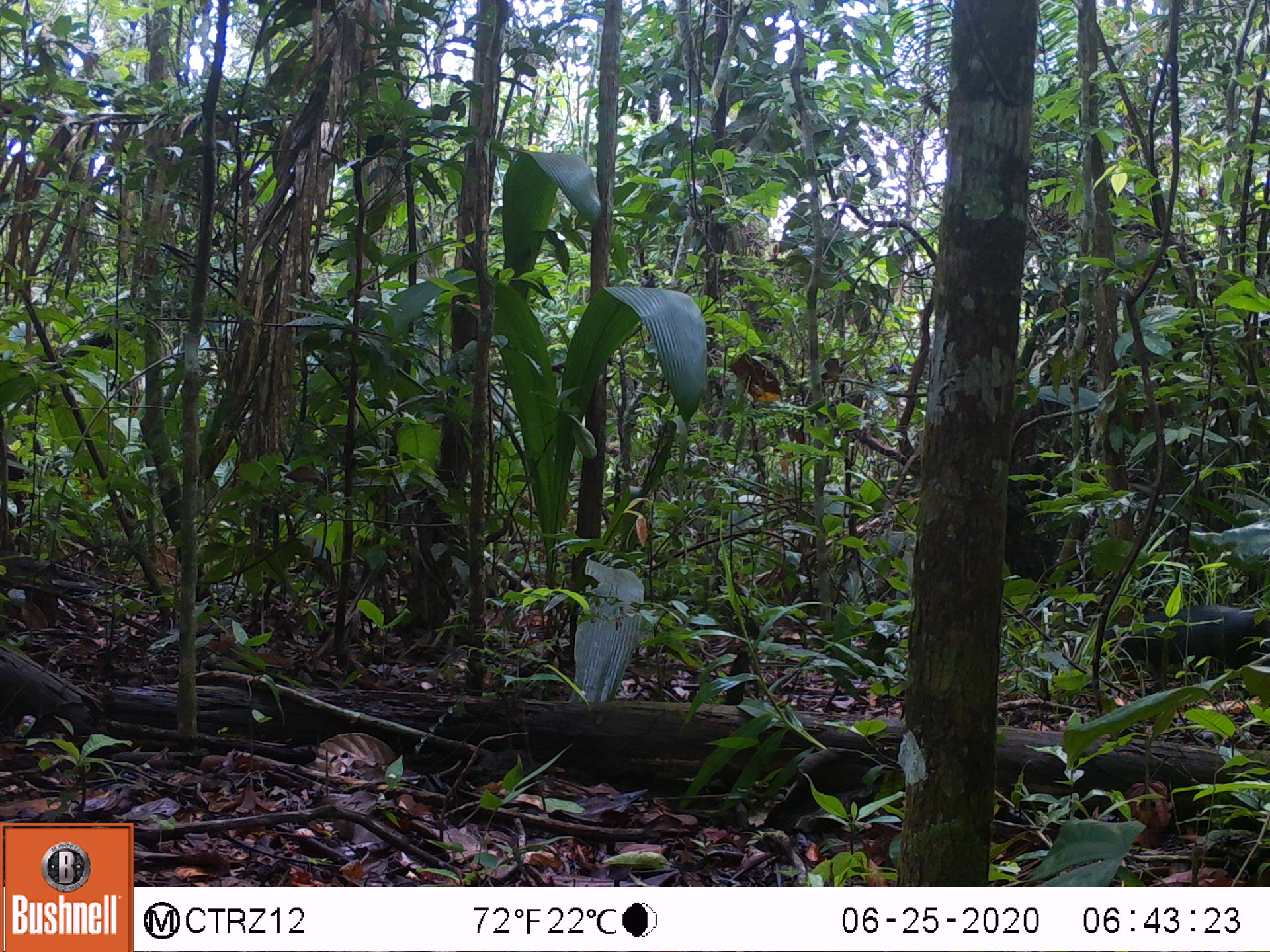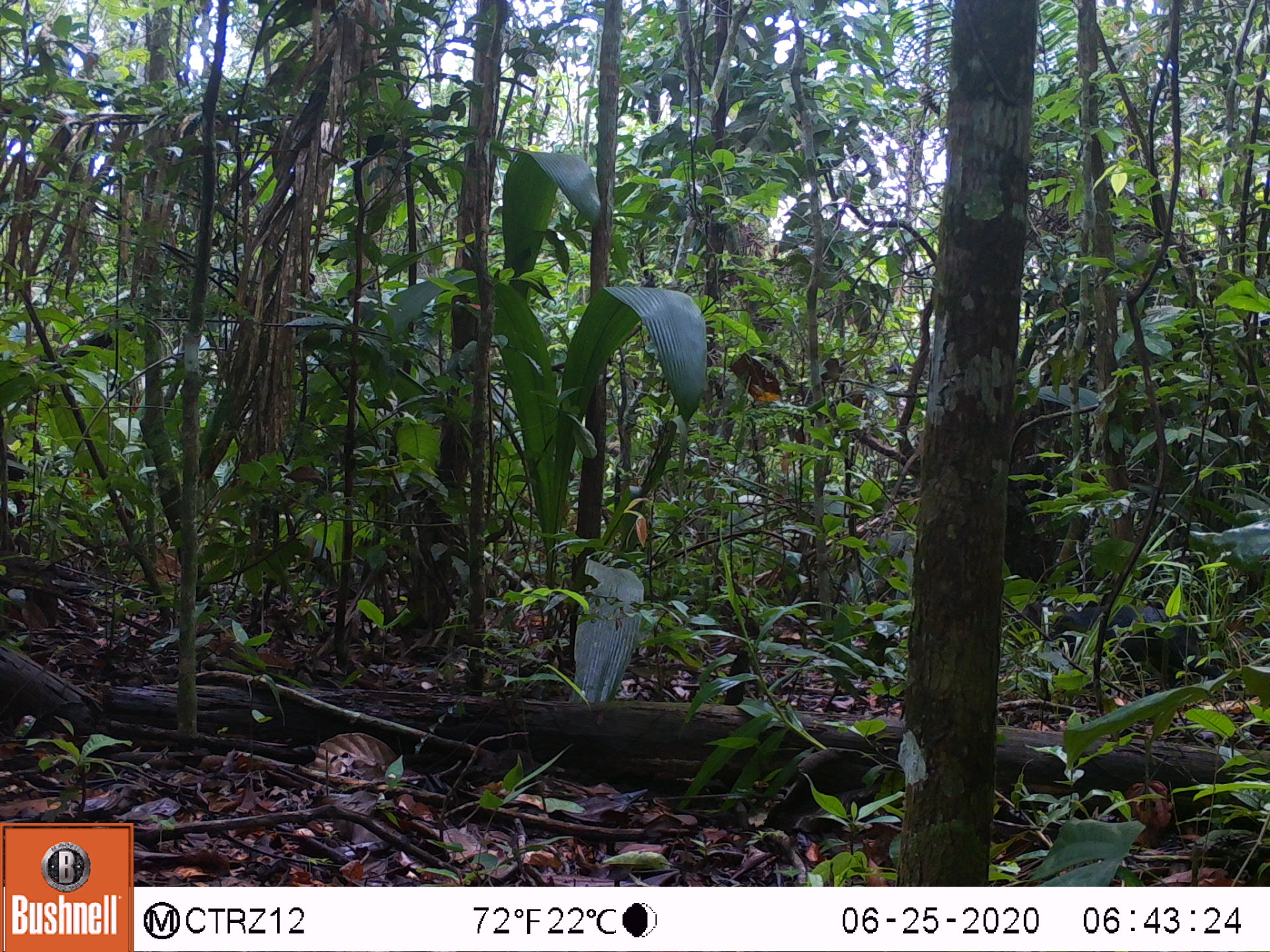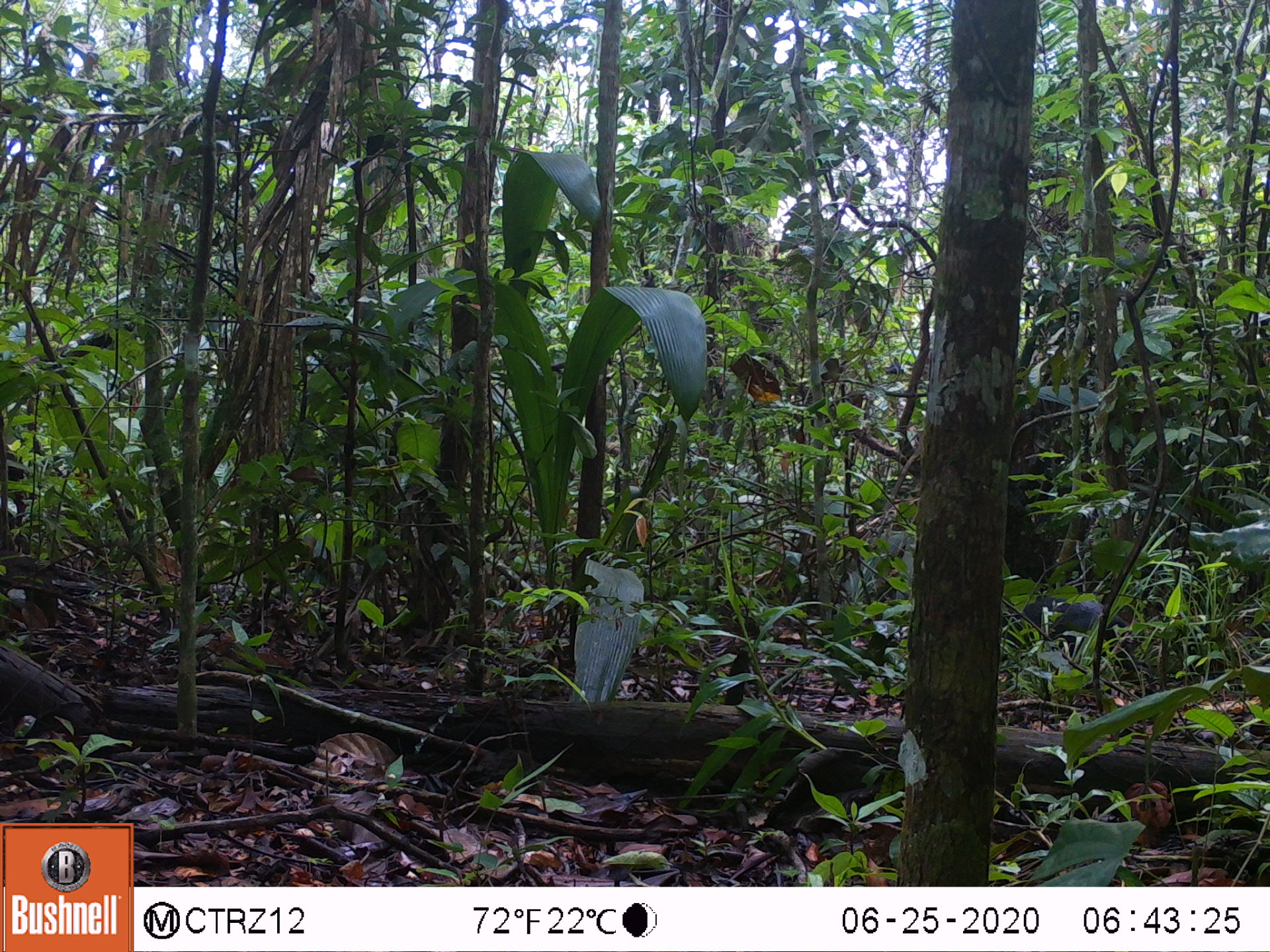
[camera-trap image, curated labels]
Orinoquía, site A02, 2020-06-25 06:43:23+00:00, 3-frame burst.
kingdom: Animalia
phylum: Chordata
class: Mammalia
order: Rodentia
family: Dasyproctidae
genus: Dasyprocta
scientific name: Dasyprocta fuliginosa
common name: black agouti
Black agouti (Dasyprocta fuliginosa).